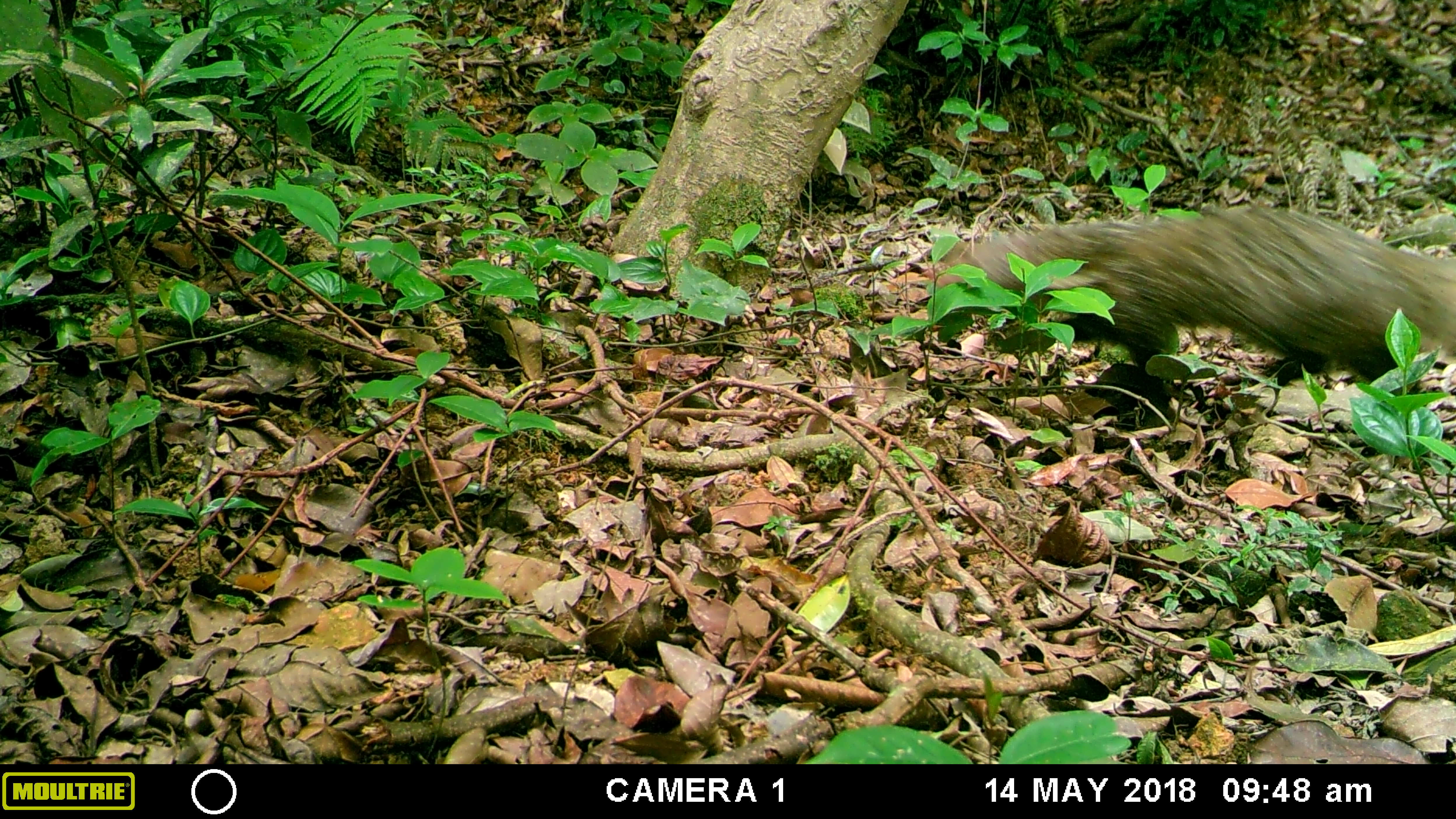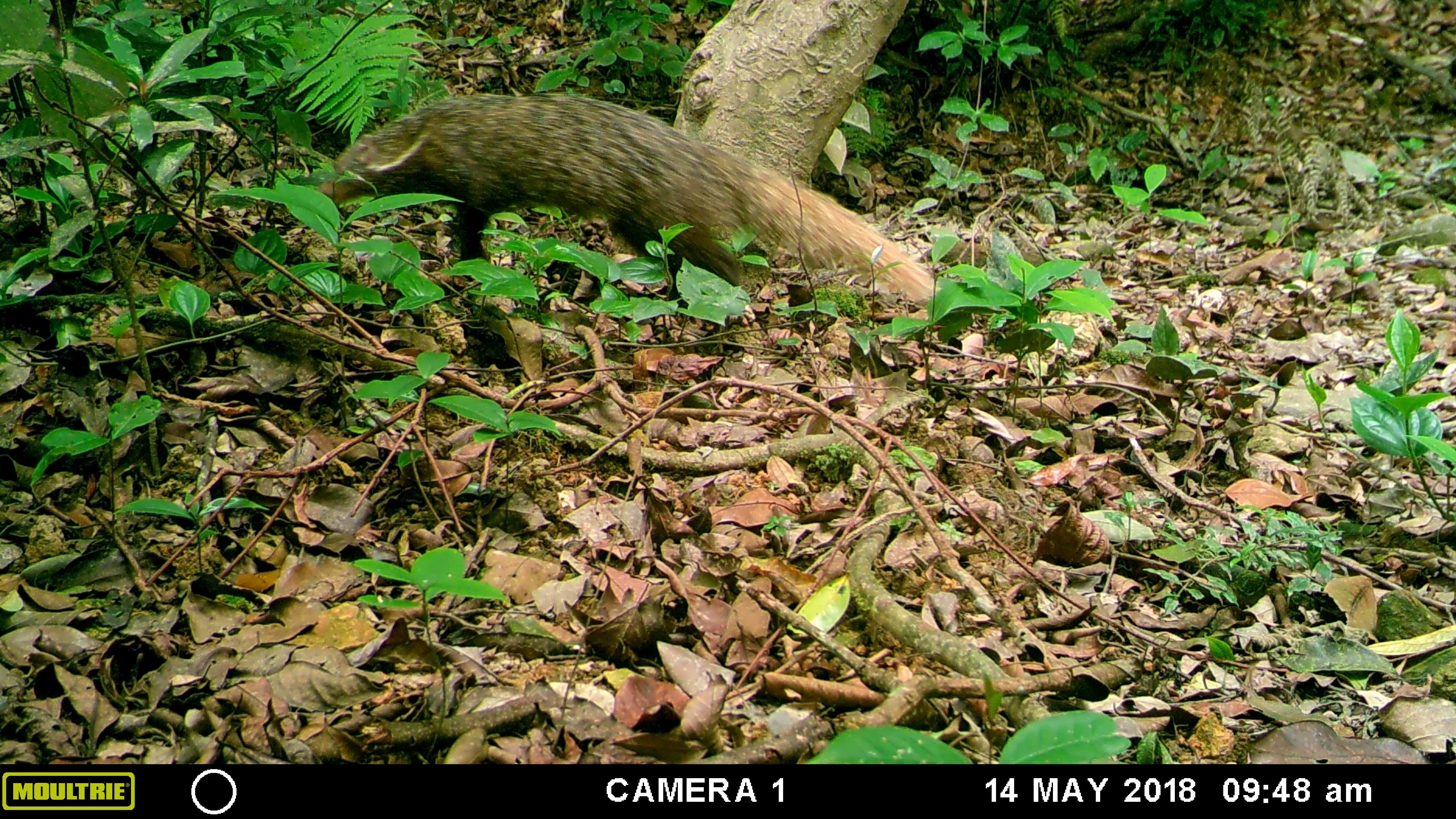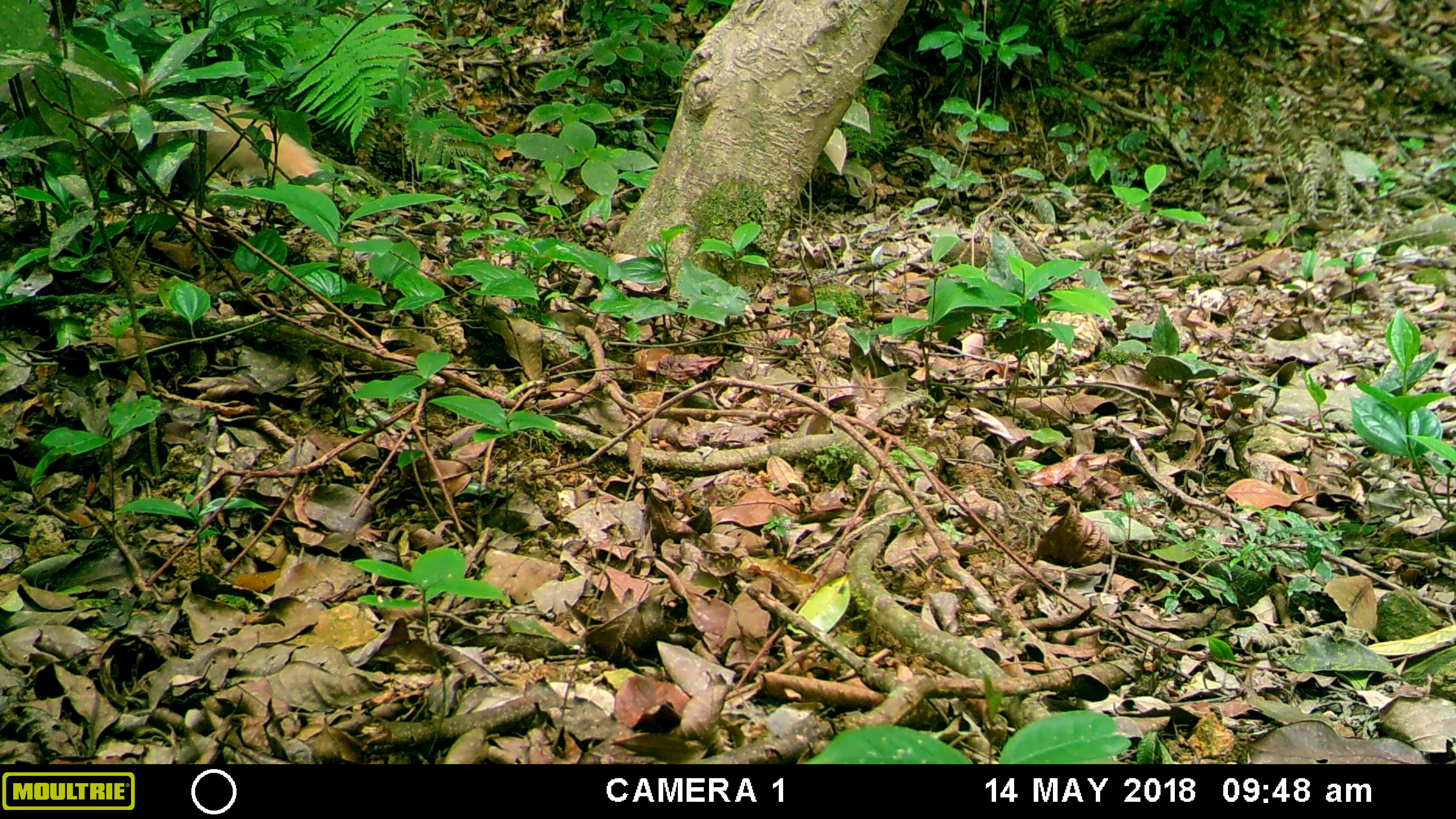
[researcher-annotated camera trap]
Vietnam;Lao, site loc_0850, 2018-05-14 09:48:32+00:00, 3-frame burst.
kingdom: Animalia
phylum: Chordata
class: Mammalia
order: Carnivora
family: Herpestidae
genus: Urva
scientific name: Urva urva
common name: crab-eating mongoose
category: crab eating mongoose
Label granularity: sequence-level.